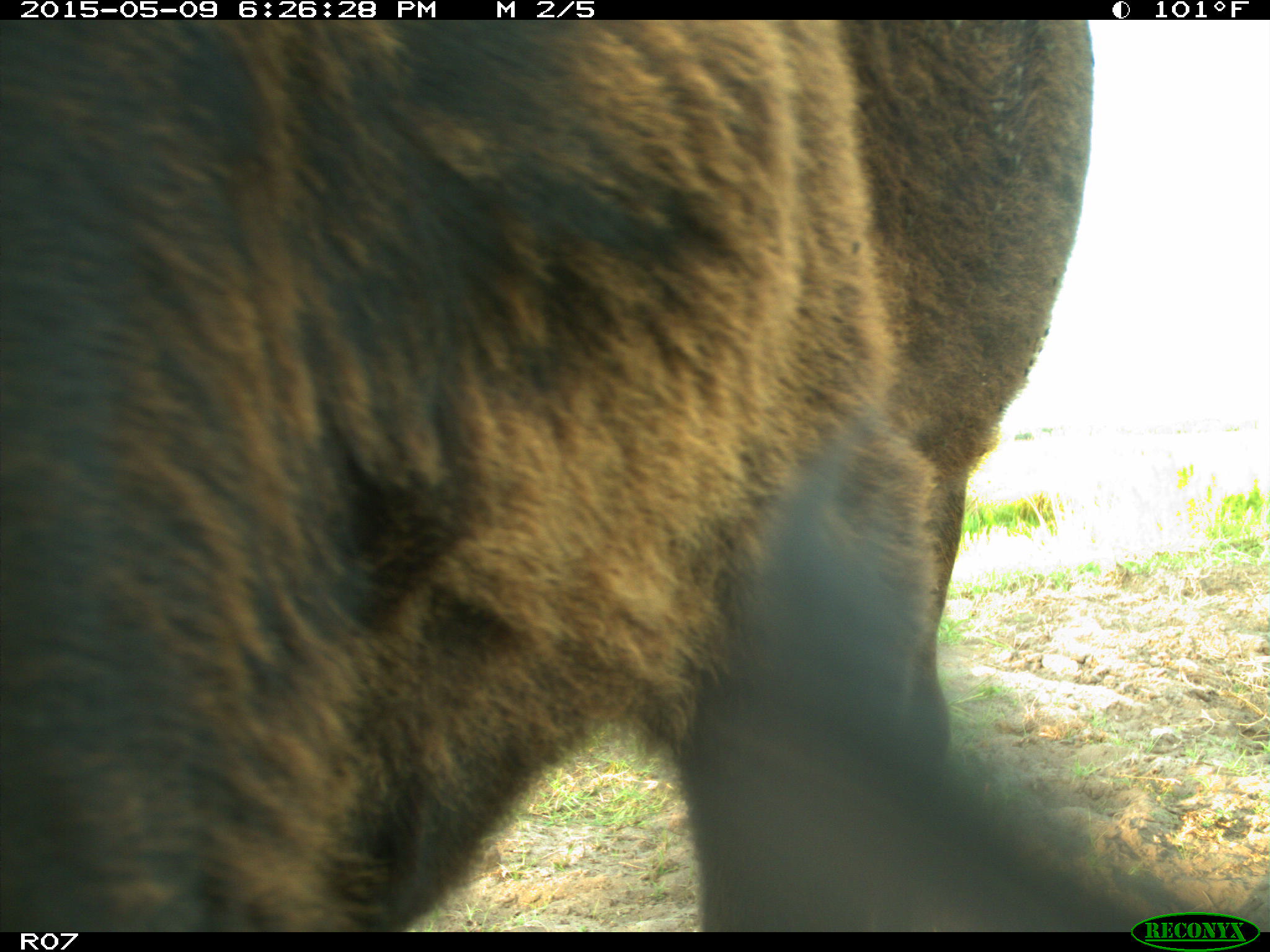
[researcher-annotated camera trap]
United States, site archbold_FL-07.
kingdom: Animalia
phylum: Chordata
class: Mammalia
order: Artiodactyla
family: Bovidae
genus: Bos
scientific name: Bos taurus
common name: domestic cow